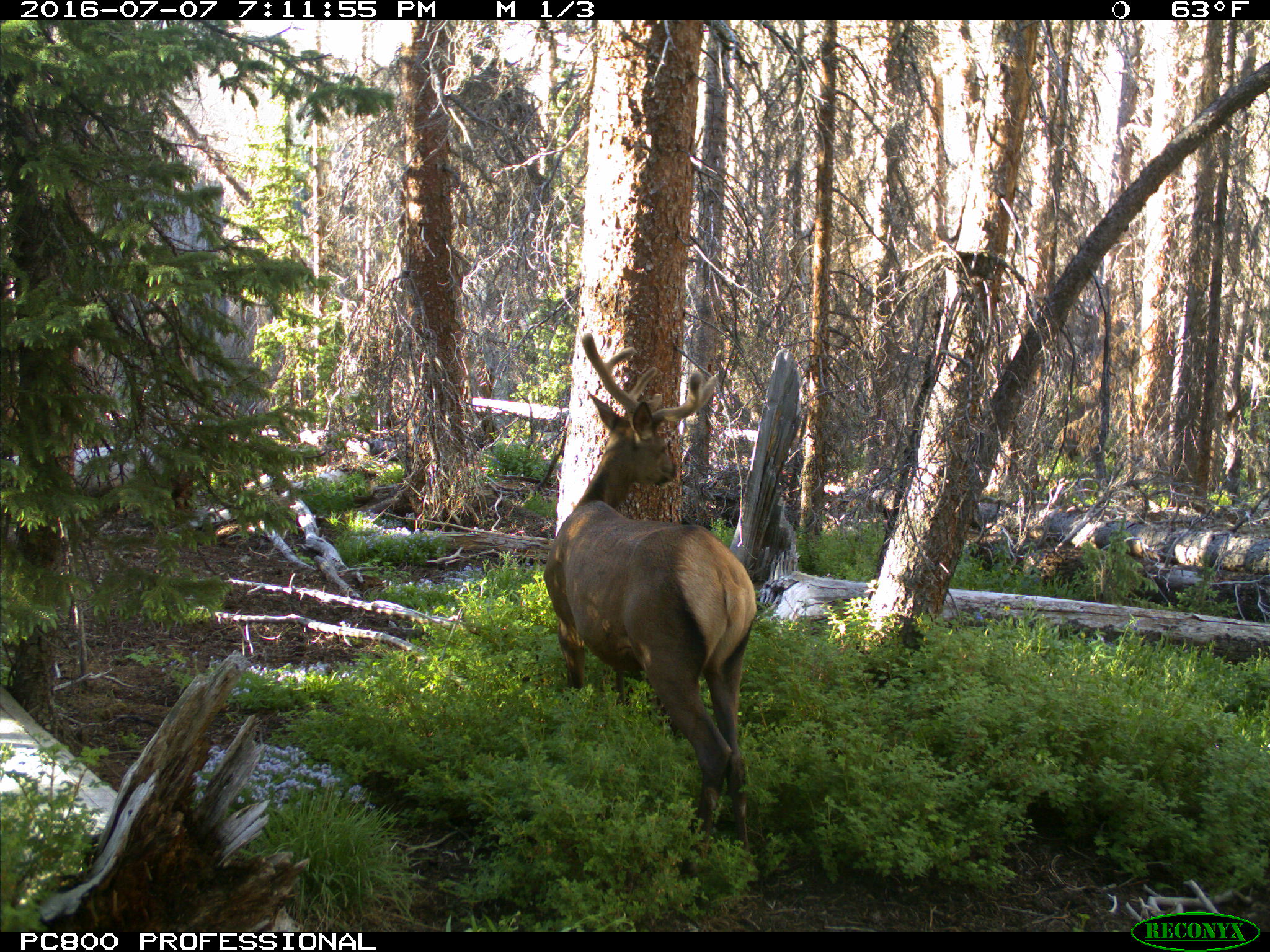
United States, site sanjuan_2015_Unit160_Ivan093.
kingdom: Animalia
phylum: Chordata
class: Mammalia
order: Artiodactyla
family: Cervidae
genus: Cervus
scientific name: Cervus elaphus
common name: red deer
Cervus elaphus (red deer).